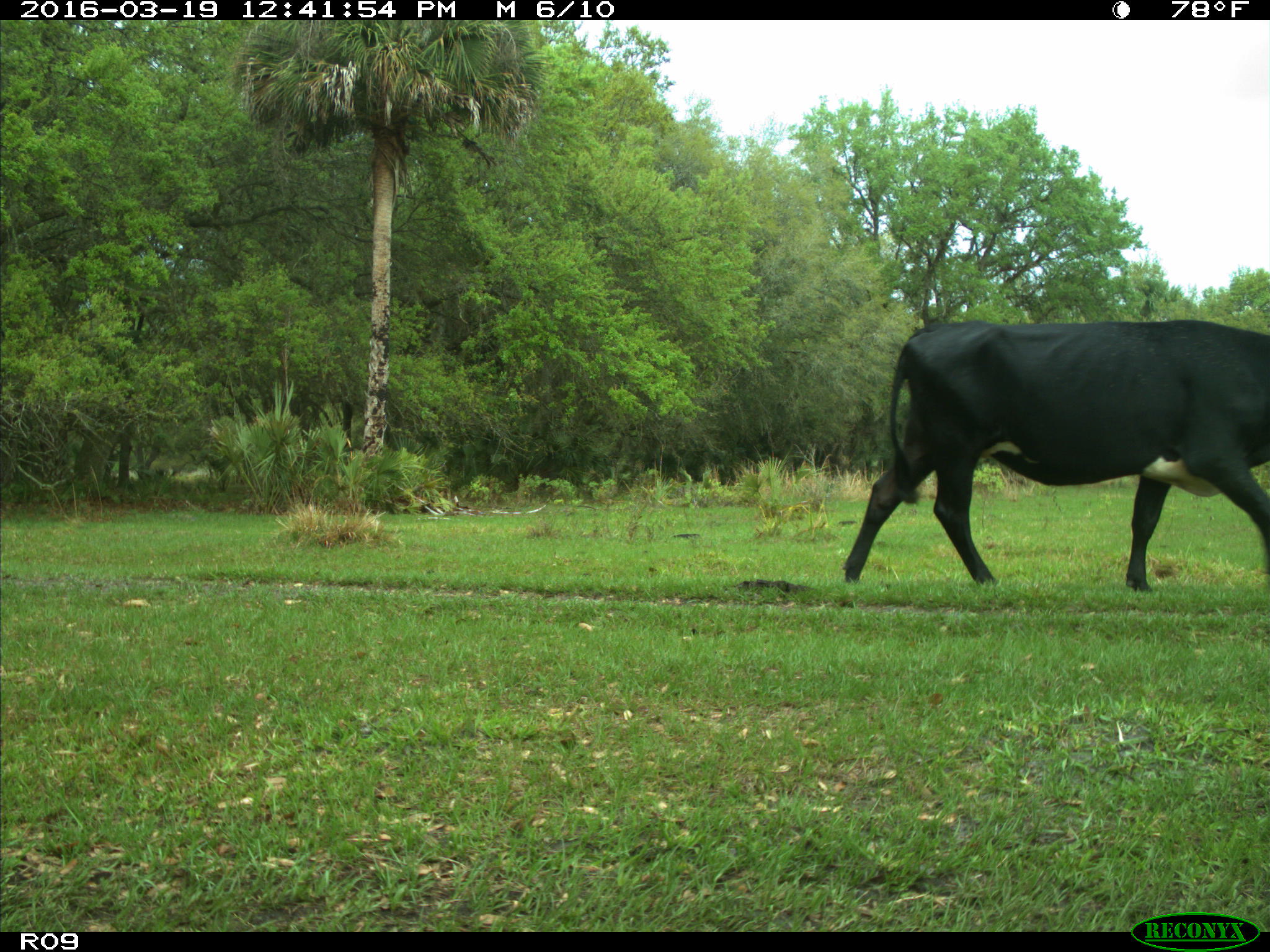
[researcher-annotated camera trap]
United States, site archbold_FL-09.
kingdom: Animalia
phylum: Chordata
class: Mammalia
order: Artiodactyla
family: Bovidae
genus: Bos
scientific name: Bos taurus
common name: domestic cow